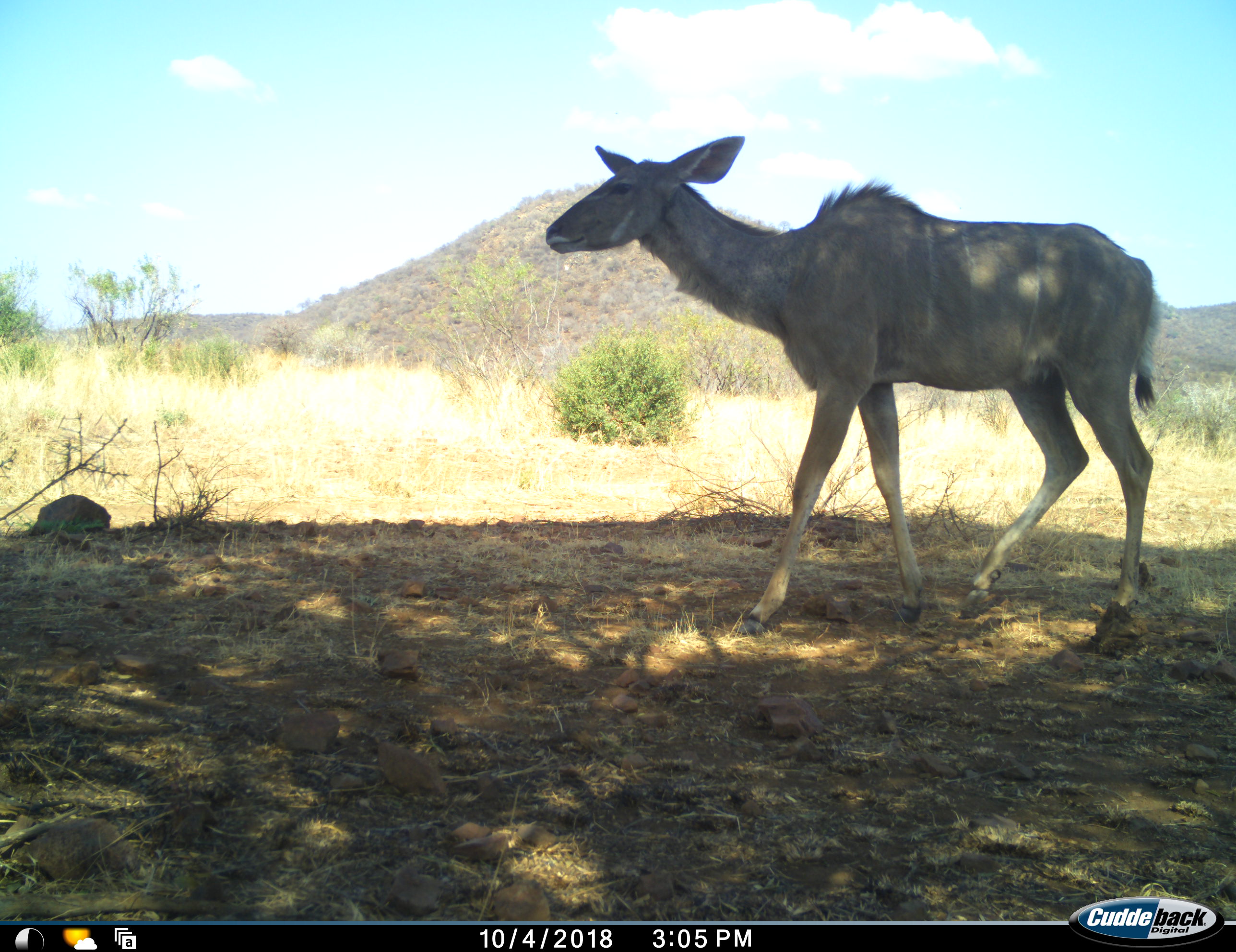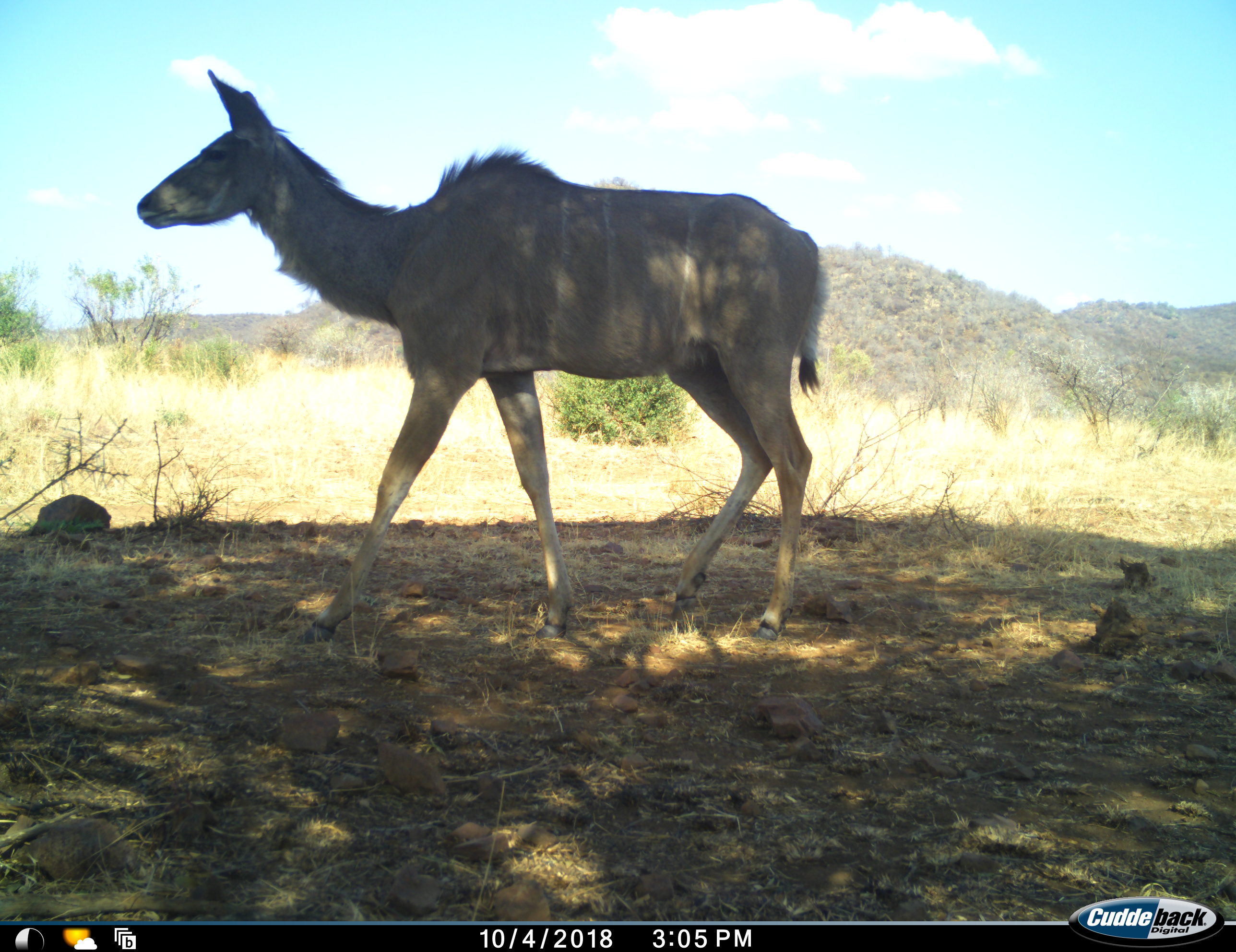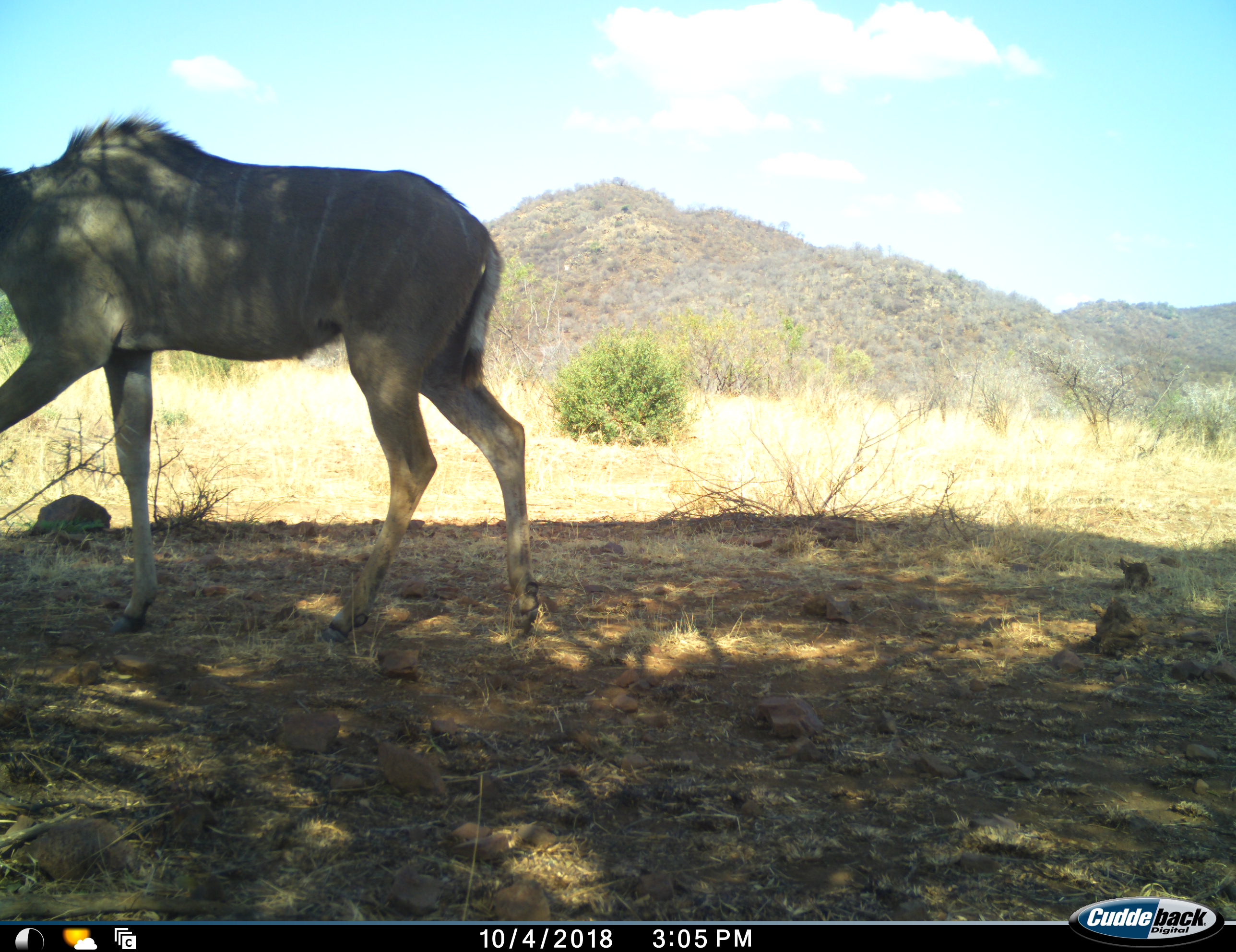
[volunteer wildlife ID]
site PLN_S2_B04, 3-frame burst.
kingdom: Animalia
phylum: Chordata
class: Mammalia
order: Artiodactyla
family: Bovidae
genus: Tragelaphus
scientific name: Tragelaphus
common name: kudu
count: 1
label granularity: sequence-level